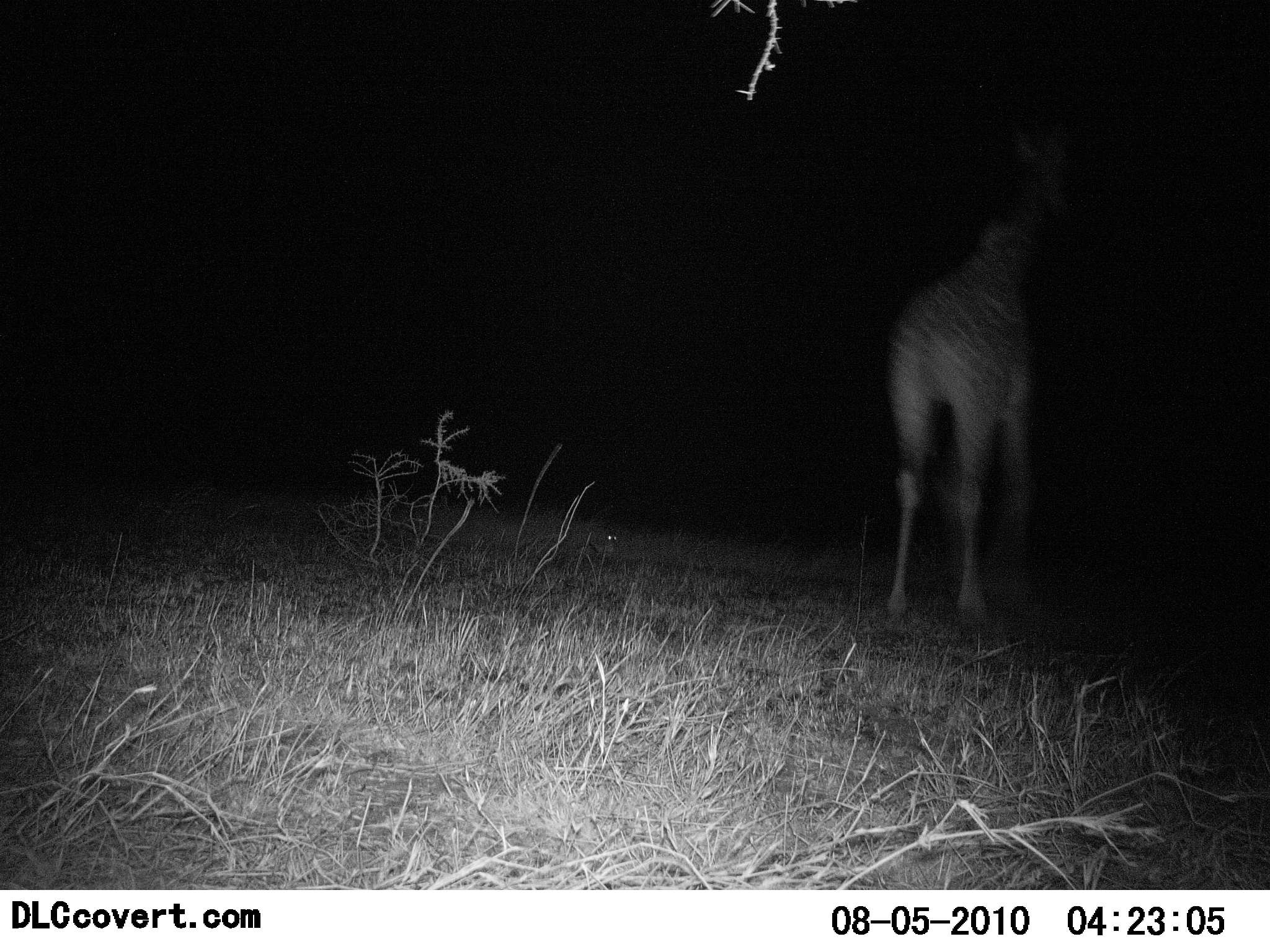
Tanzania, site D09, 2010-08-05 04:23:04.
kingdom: Animalia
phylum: Chordata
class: Mammalia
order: Artiodactyla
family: Giraffidae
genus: Giraffa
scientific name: Giraffa camelopardalis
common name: giraffe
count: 1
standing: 73%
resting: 0%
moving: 33%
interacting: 0%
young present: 0%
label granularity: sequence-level